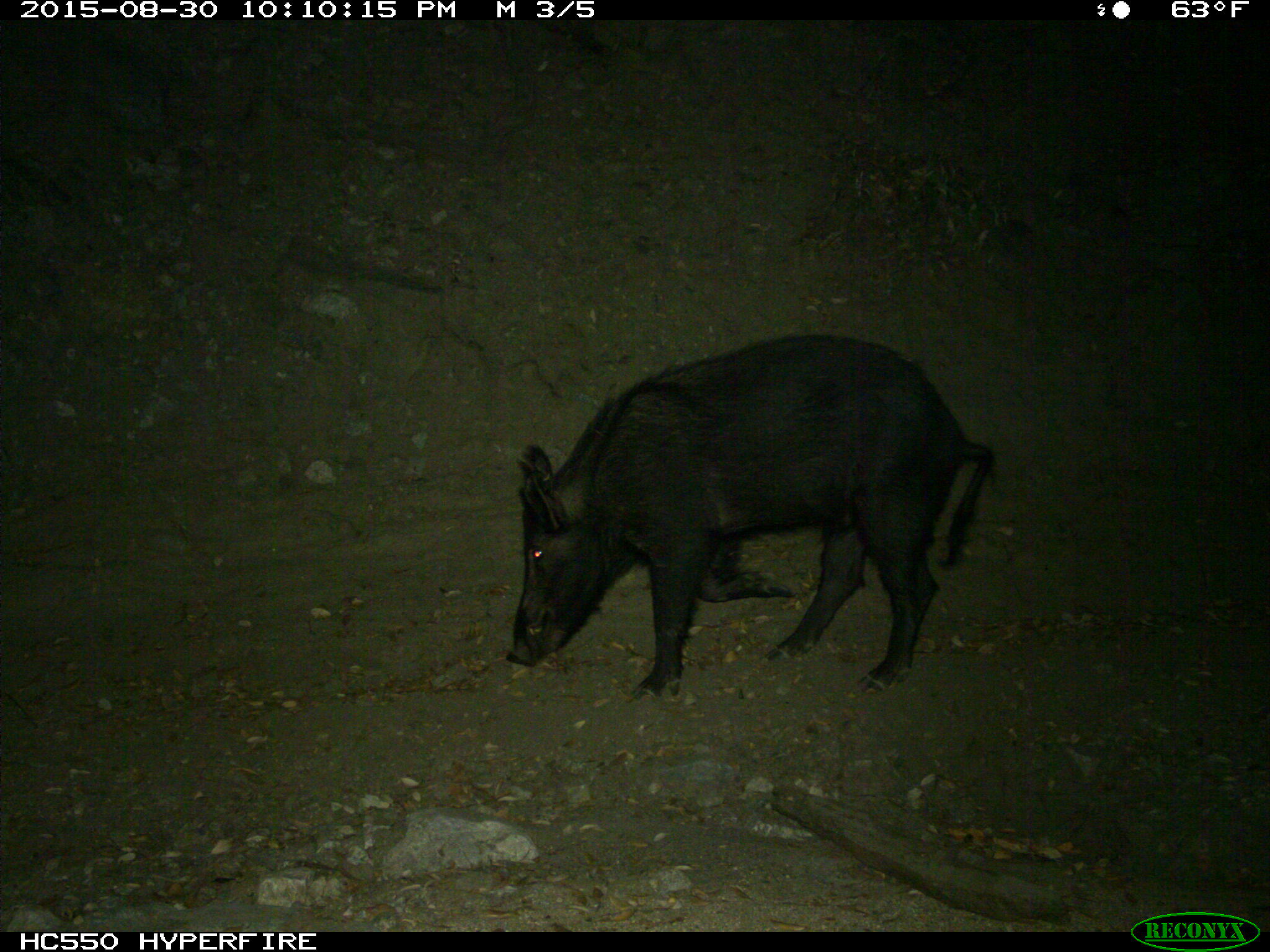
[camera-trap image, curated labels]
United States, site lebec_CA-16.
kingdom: Animalia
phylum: Chordata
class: Mammalia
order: Artiodactyla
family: Suidae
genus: Sus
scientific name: Sus scrofa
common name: wild boar